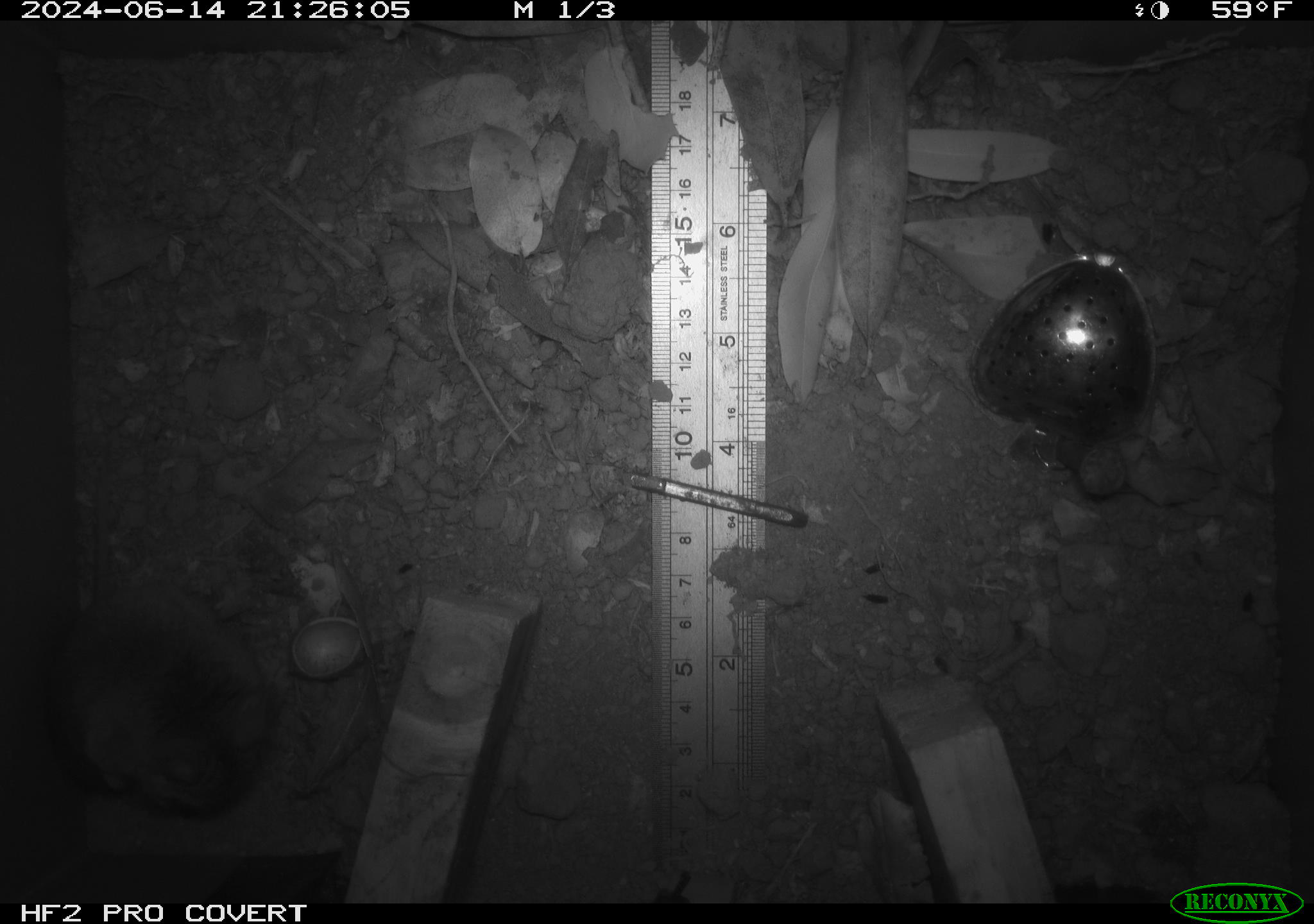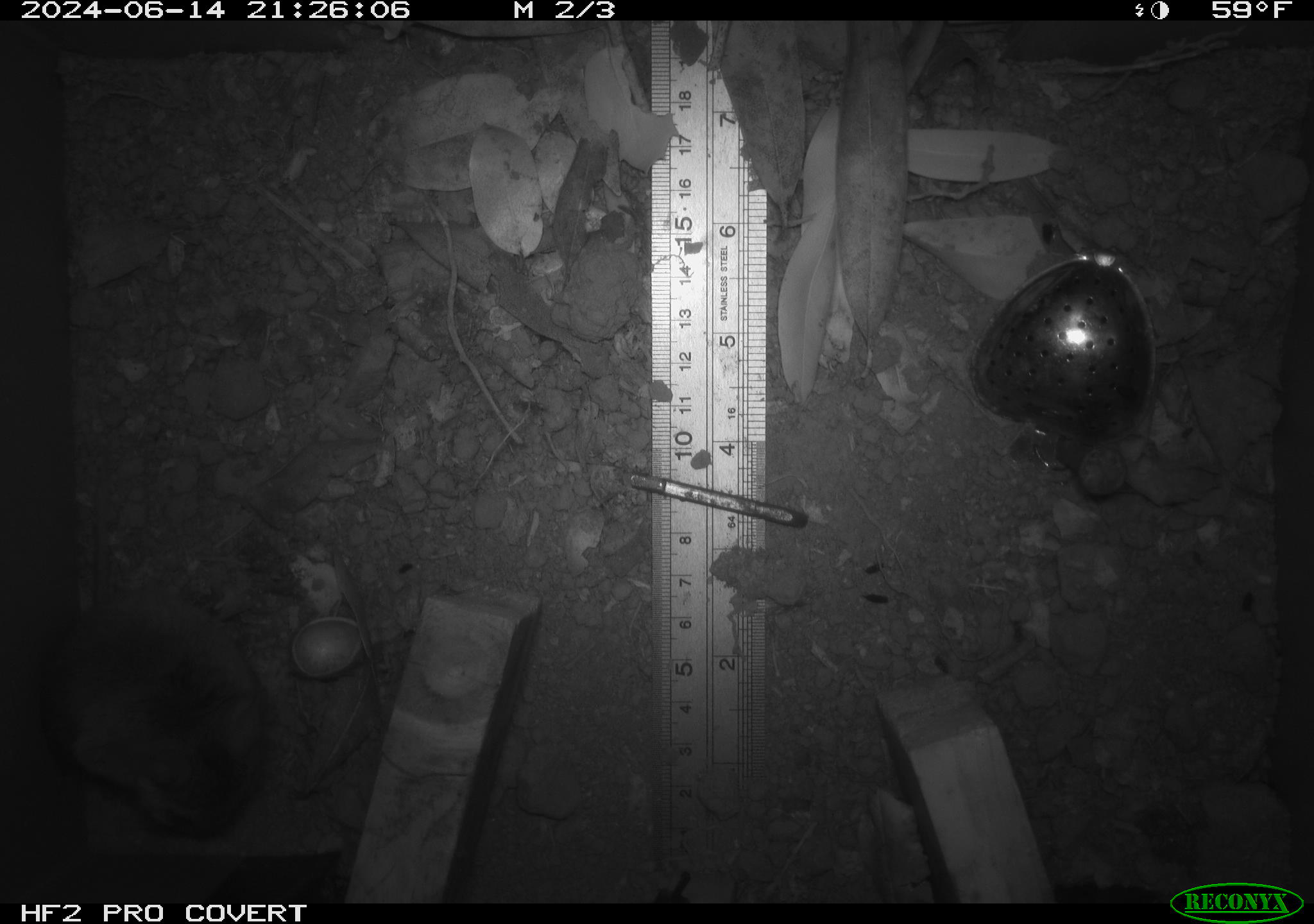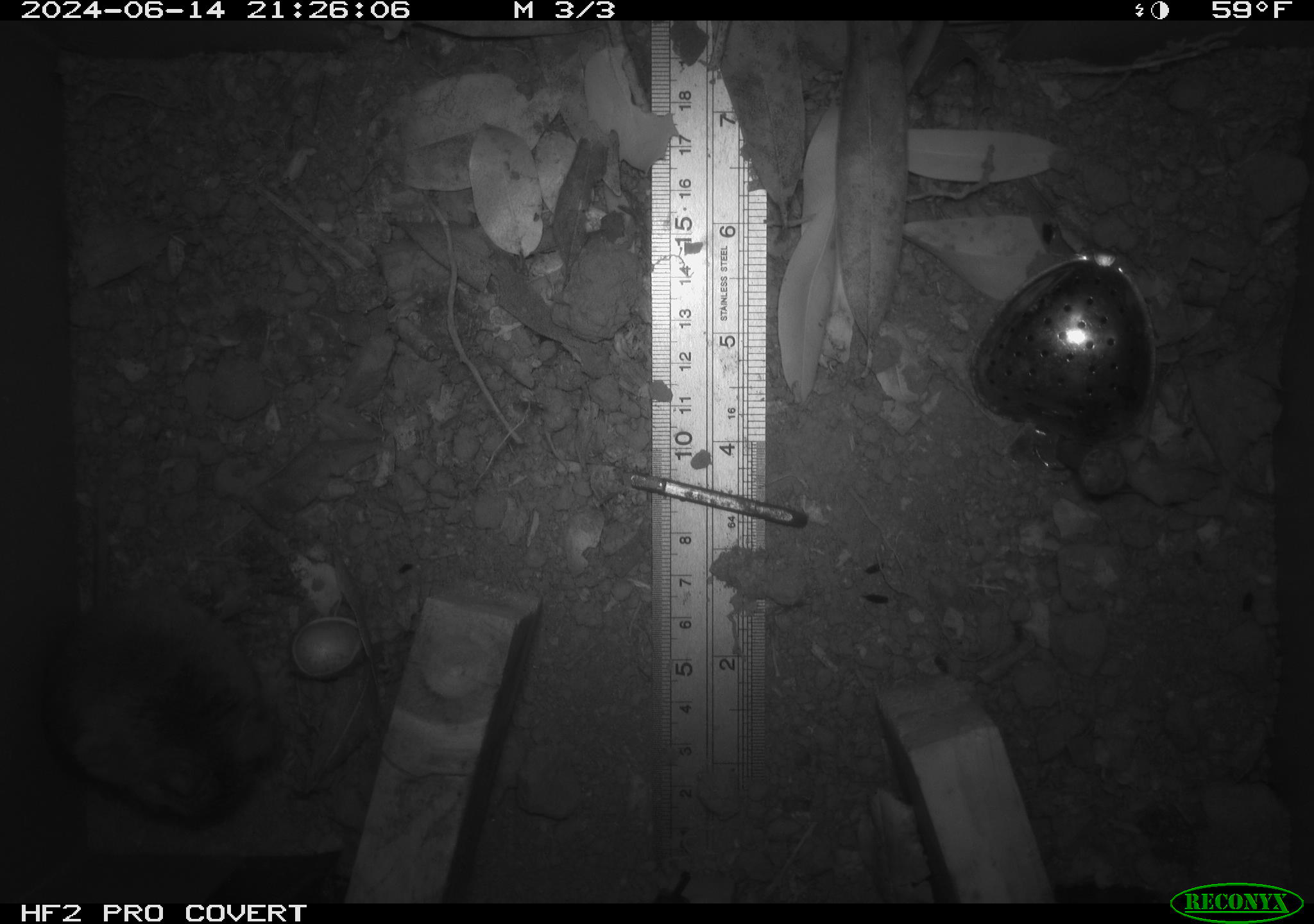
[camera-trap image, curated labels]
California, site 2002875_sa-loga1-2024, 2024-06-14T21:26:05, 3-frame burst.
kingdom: Animalia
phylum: Chordata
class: Mammalia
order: Rodentia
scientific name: Rodentia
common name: mouse species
Mouse species (Rodentia).